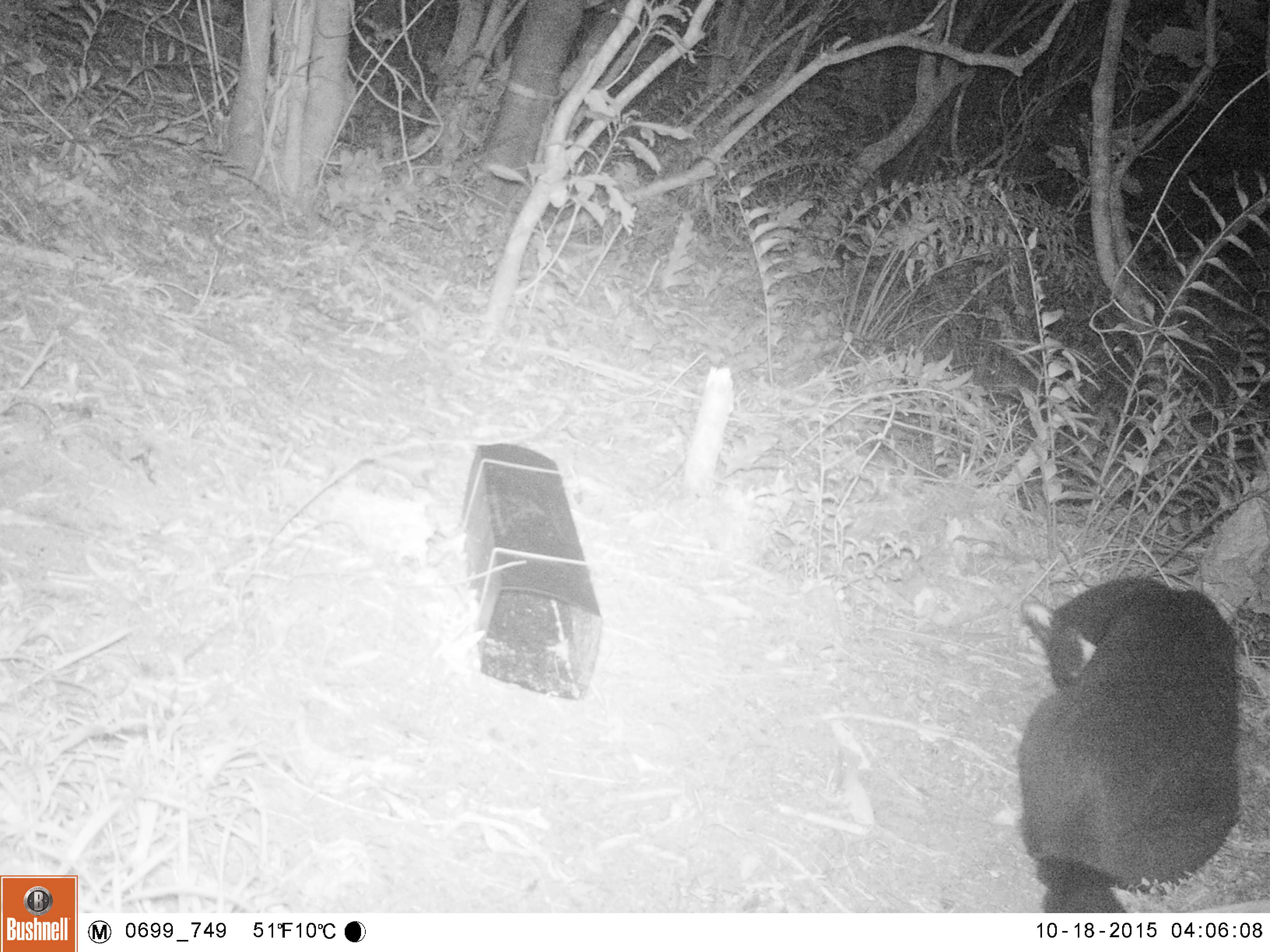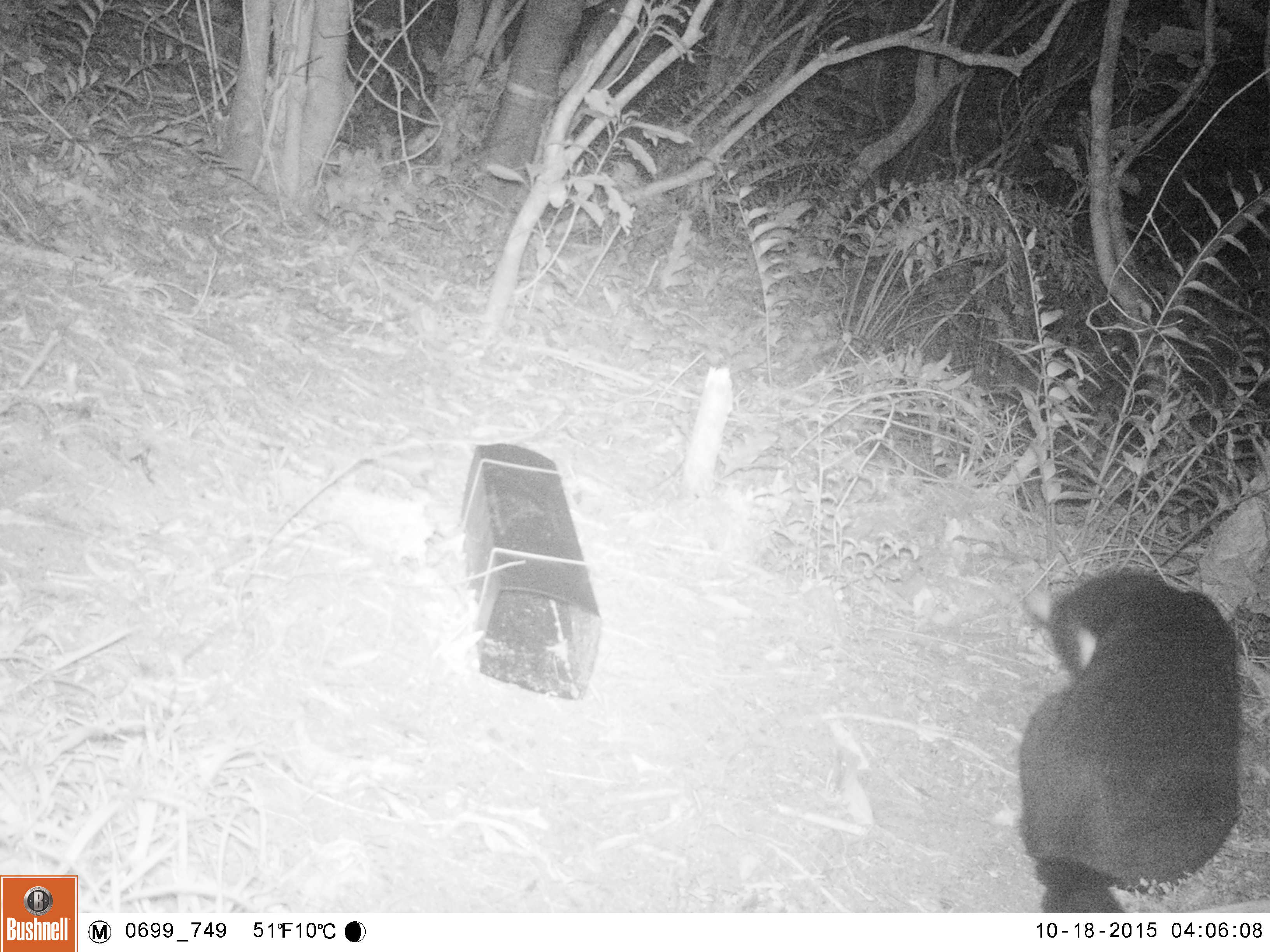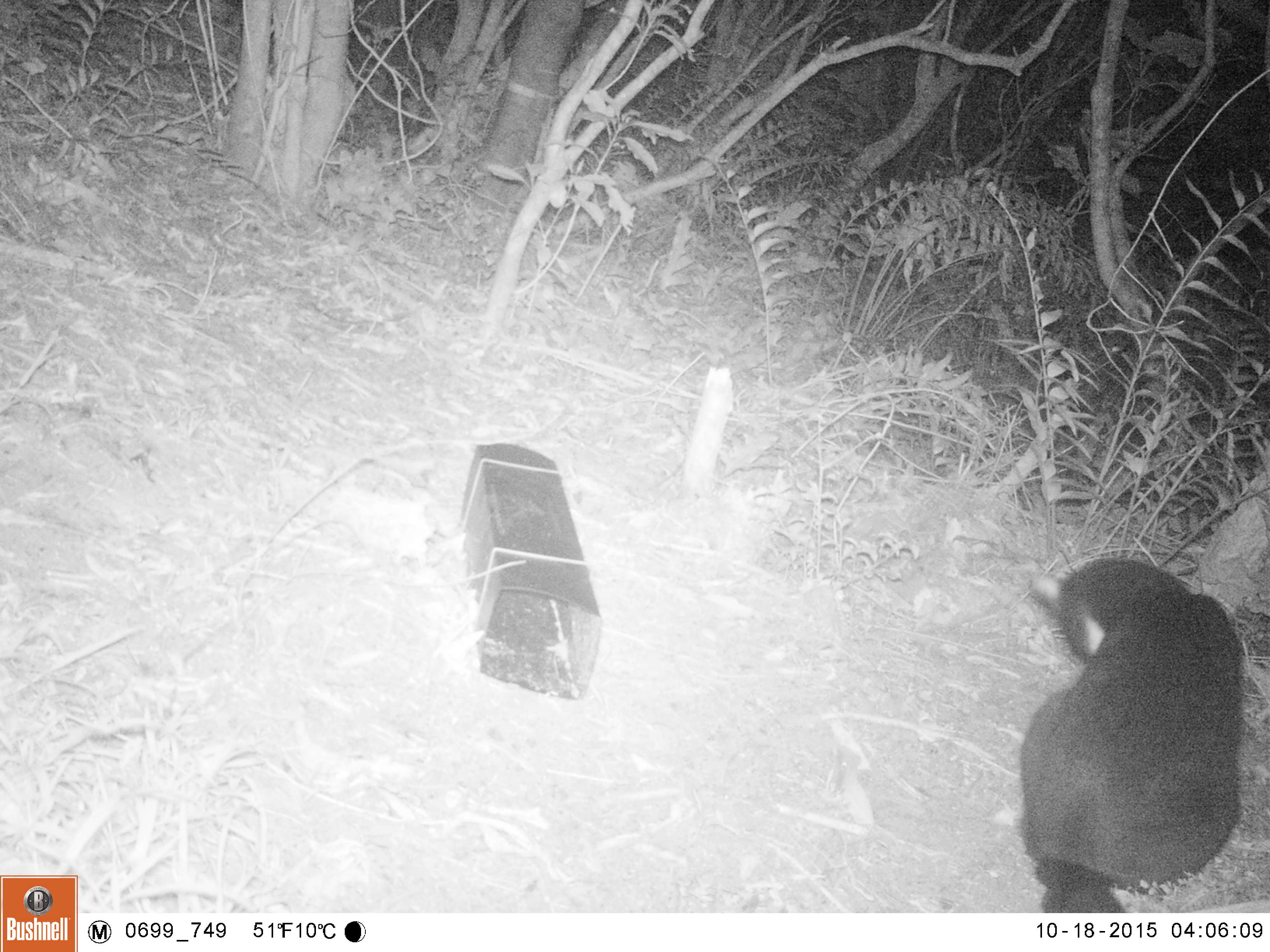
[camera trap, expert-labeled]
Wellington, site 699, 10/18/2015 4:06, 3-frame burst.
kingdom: Animalia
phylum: Chordata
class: Mammalia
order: Carnivora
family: Felidae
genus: Felis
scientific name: Felis catus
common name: cat